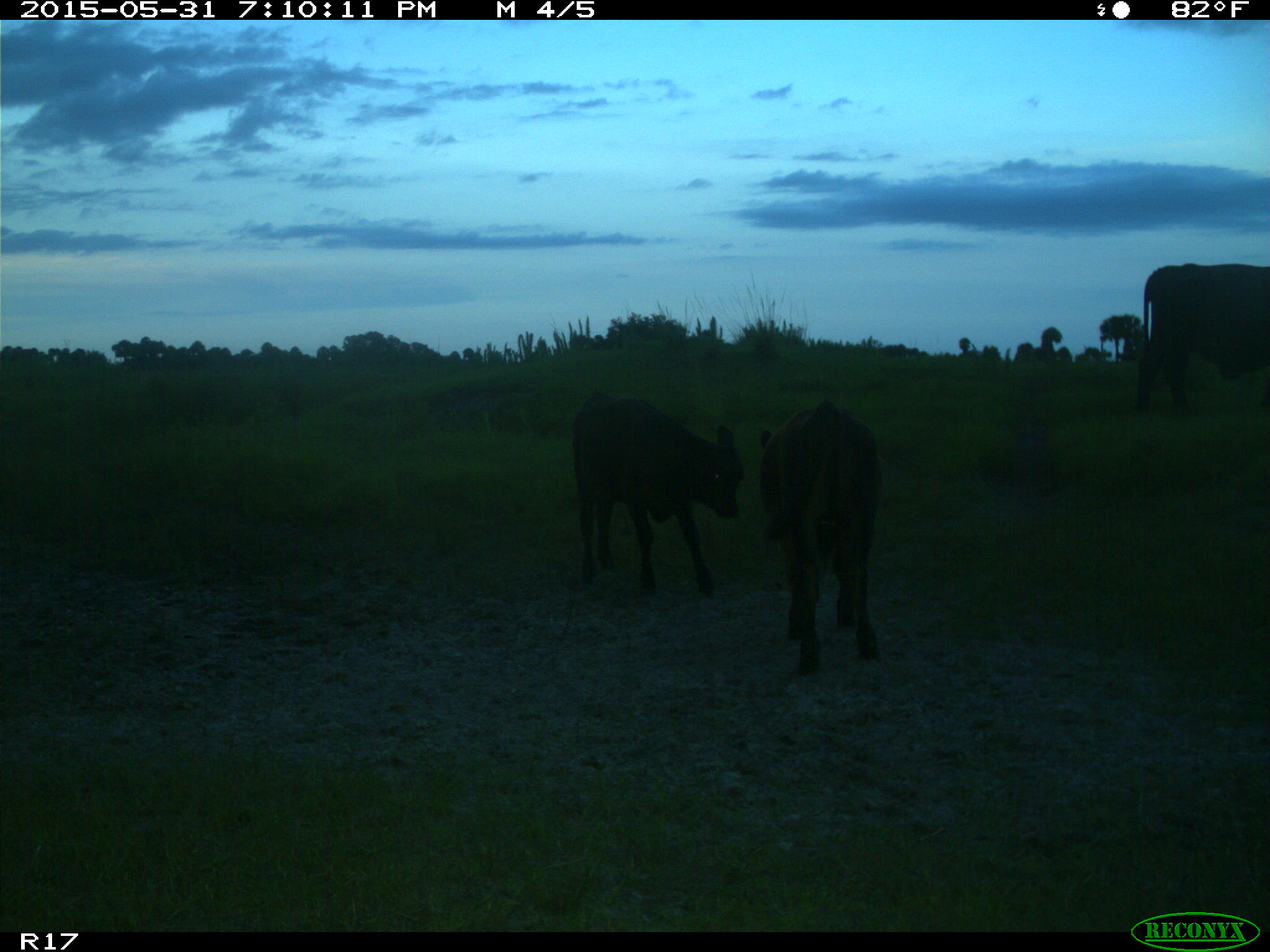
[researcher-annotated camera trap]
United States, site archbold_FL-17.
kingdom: Animalia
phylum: Chordata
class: Mammalia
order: Artiodactyla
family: Bovidae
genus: Bos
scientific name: Bos taurus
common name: domestic cow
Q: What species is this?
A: Bos taurus (domestic cow).